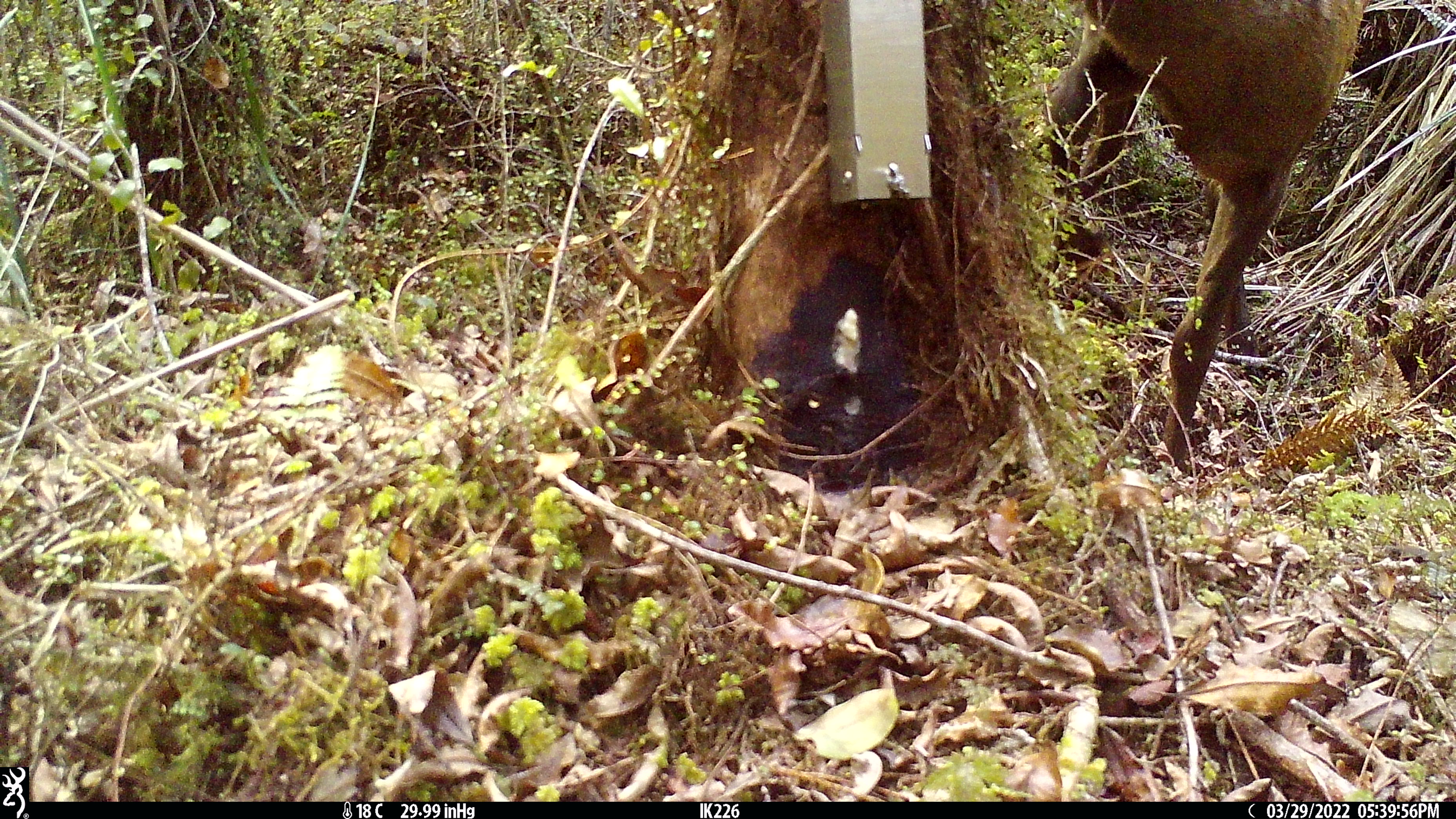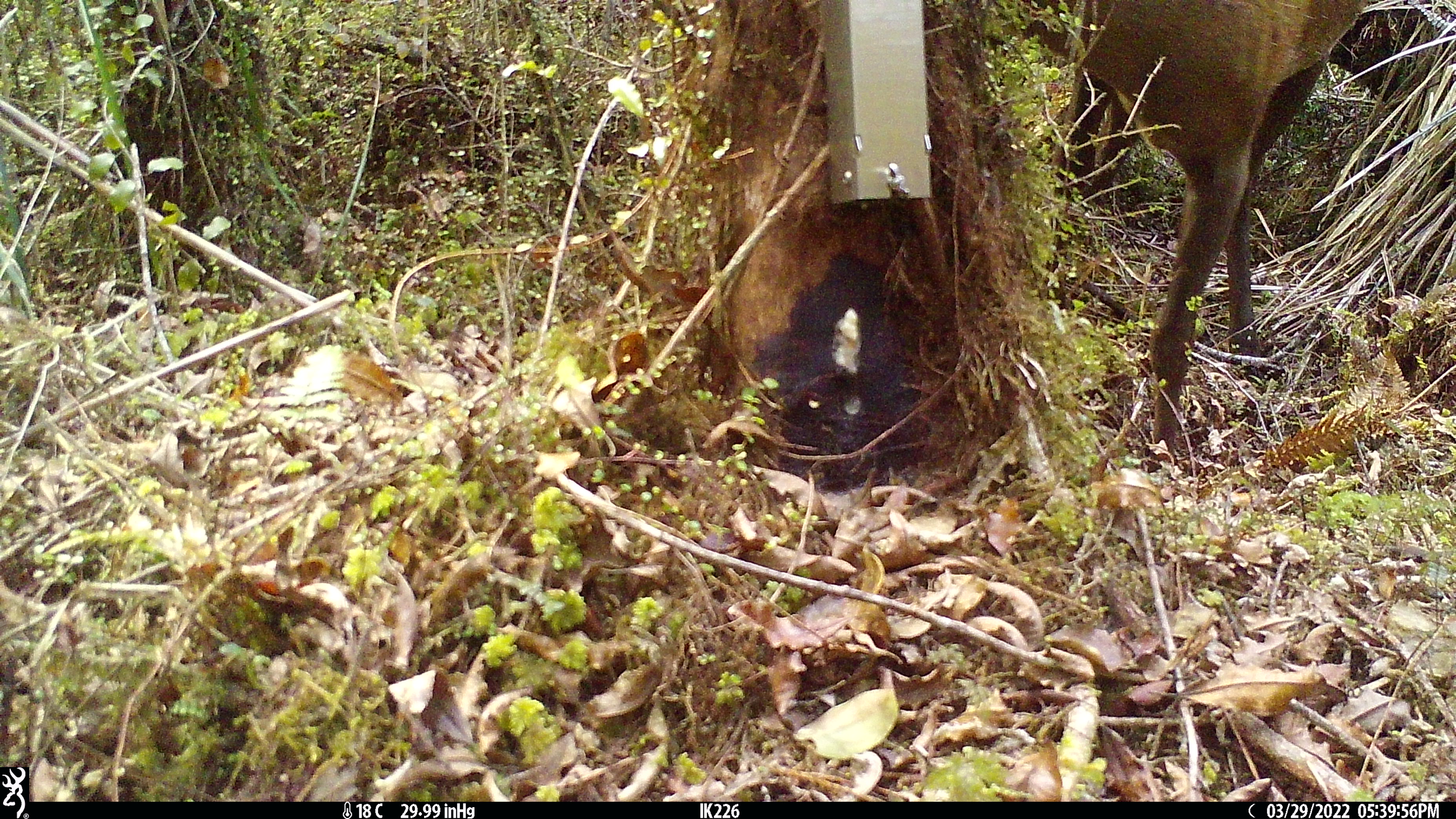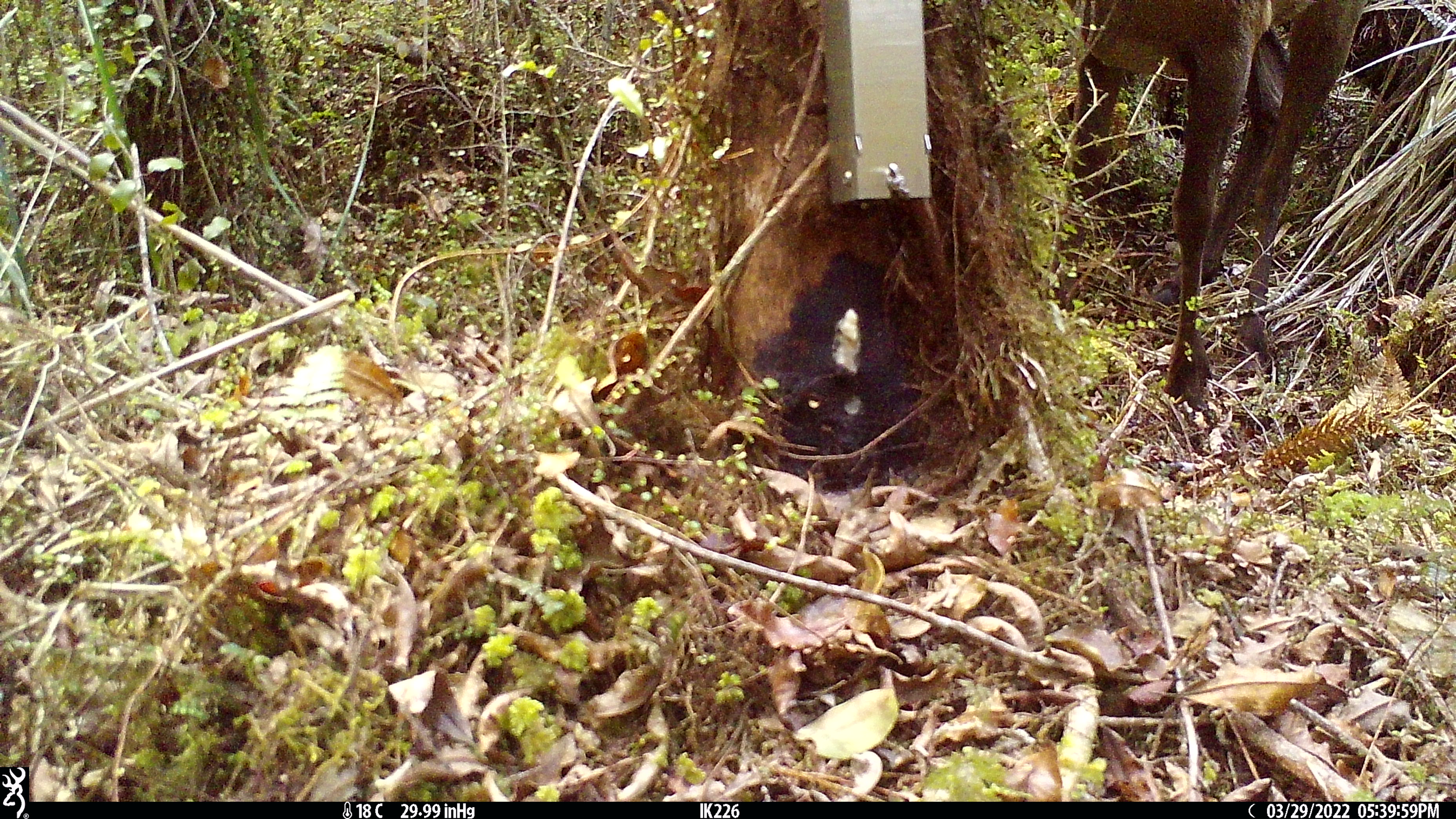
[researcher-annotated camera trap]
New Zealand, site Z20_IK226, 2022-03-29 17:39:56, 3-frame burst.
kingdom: Animalia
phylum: Chordata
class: Mammalia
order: Artiodactyla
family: Cervidae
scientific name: Cervidae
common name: deer